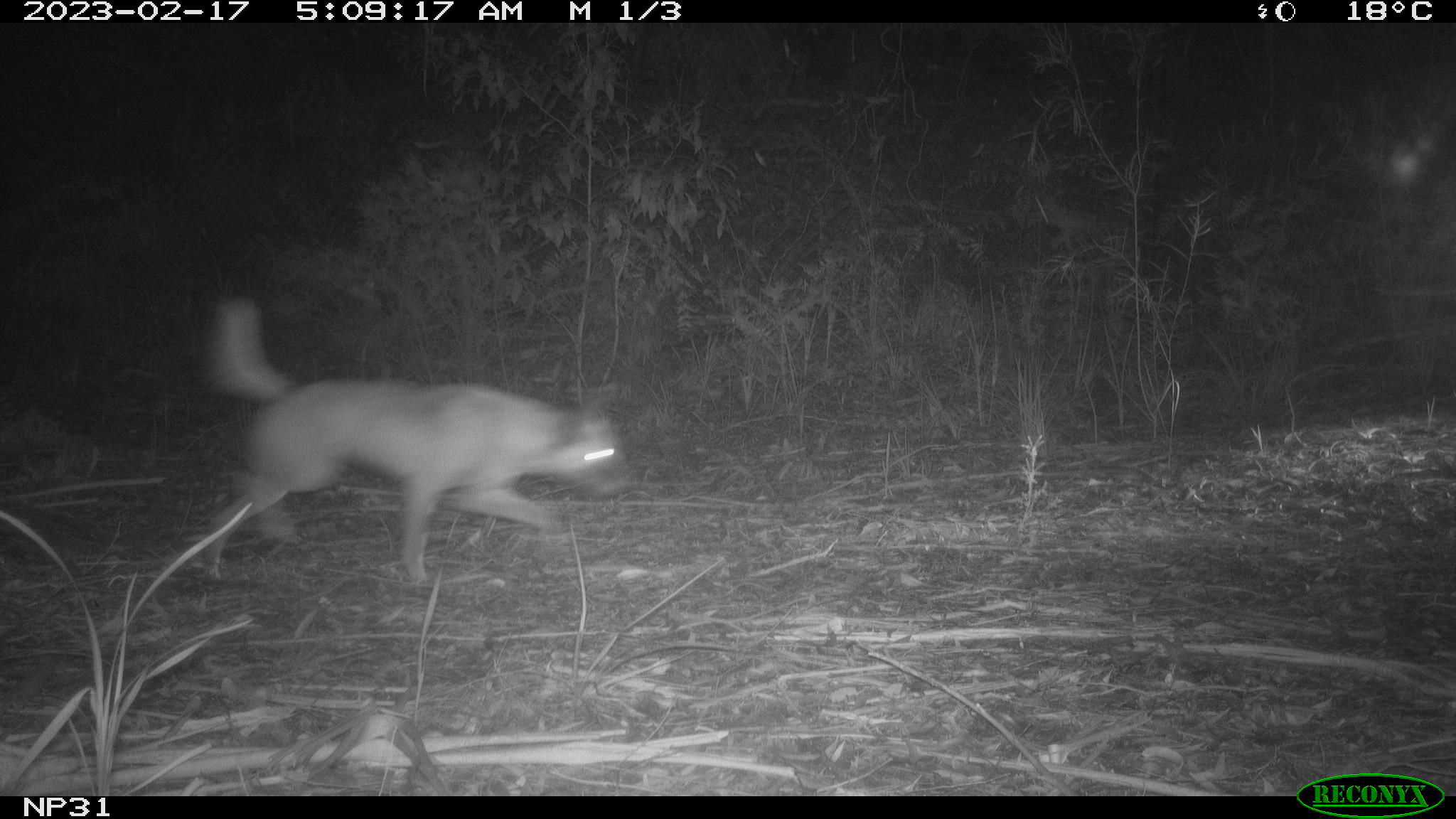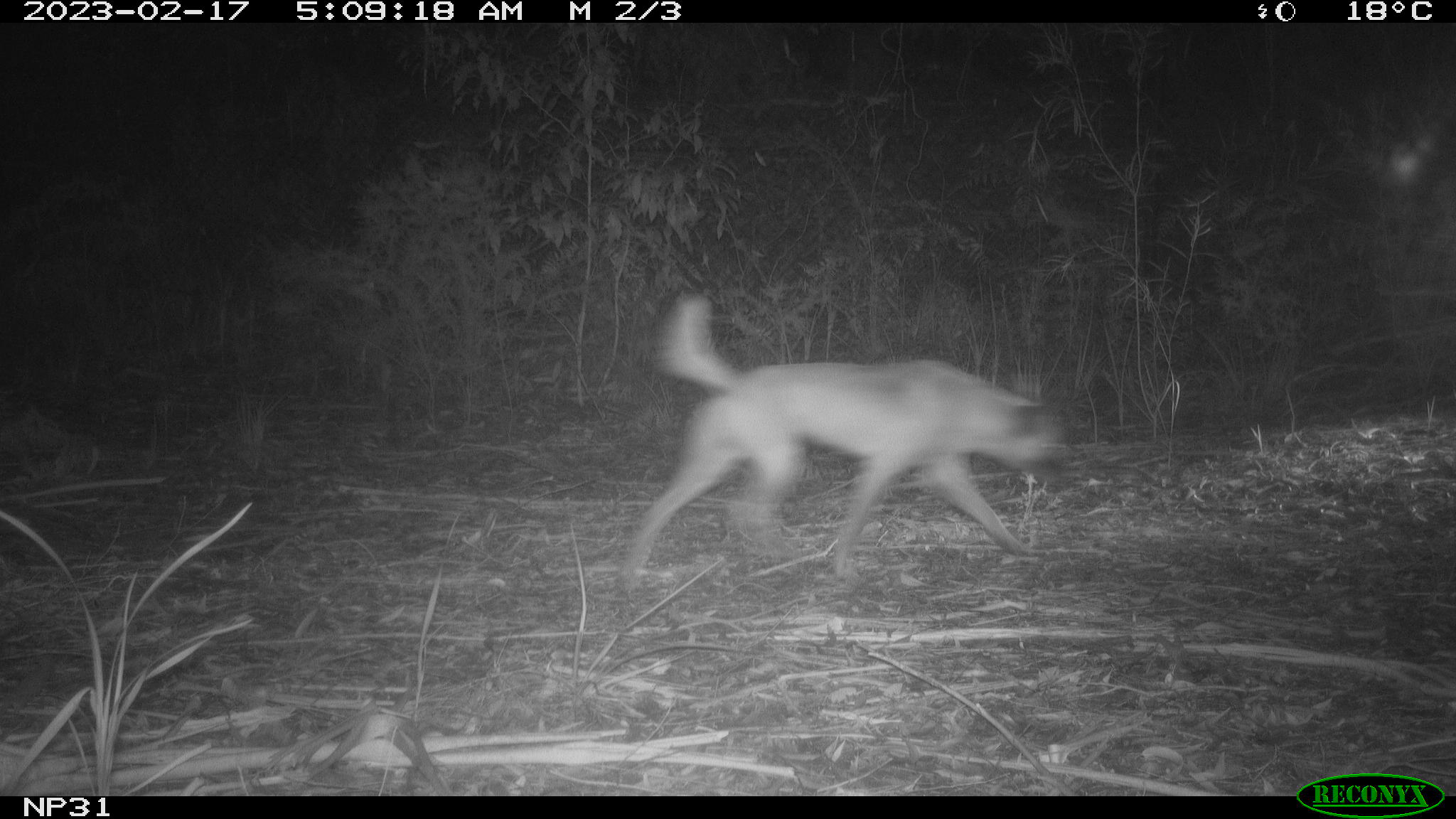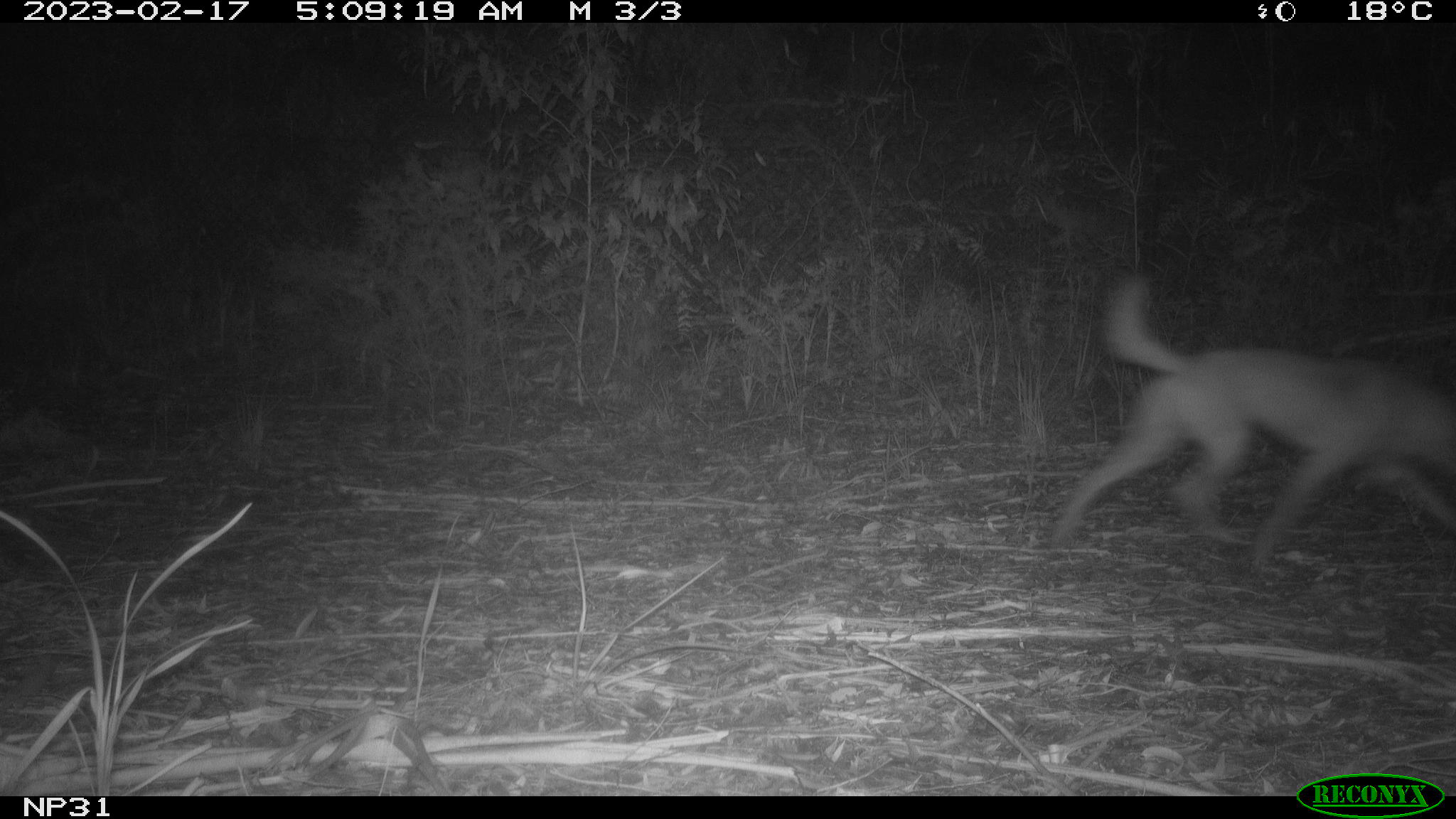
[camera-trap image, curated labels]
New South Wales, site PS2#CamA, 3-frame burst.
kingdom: Animalia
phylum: Chordata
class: Mammalia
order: Carnivora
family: Canidae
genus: Canis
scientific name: Canis familiaris dingo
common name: dingo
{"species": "dingo (Canis familiaris dingo)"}